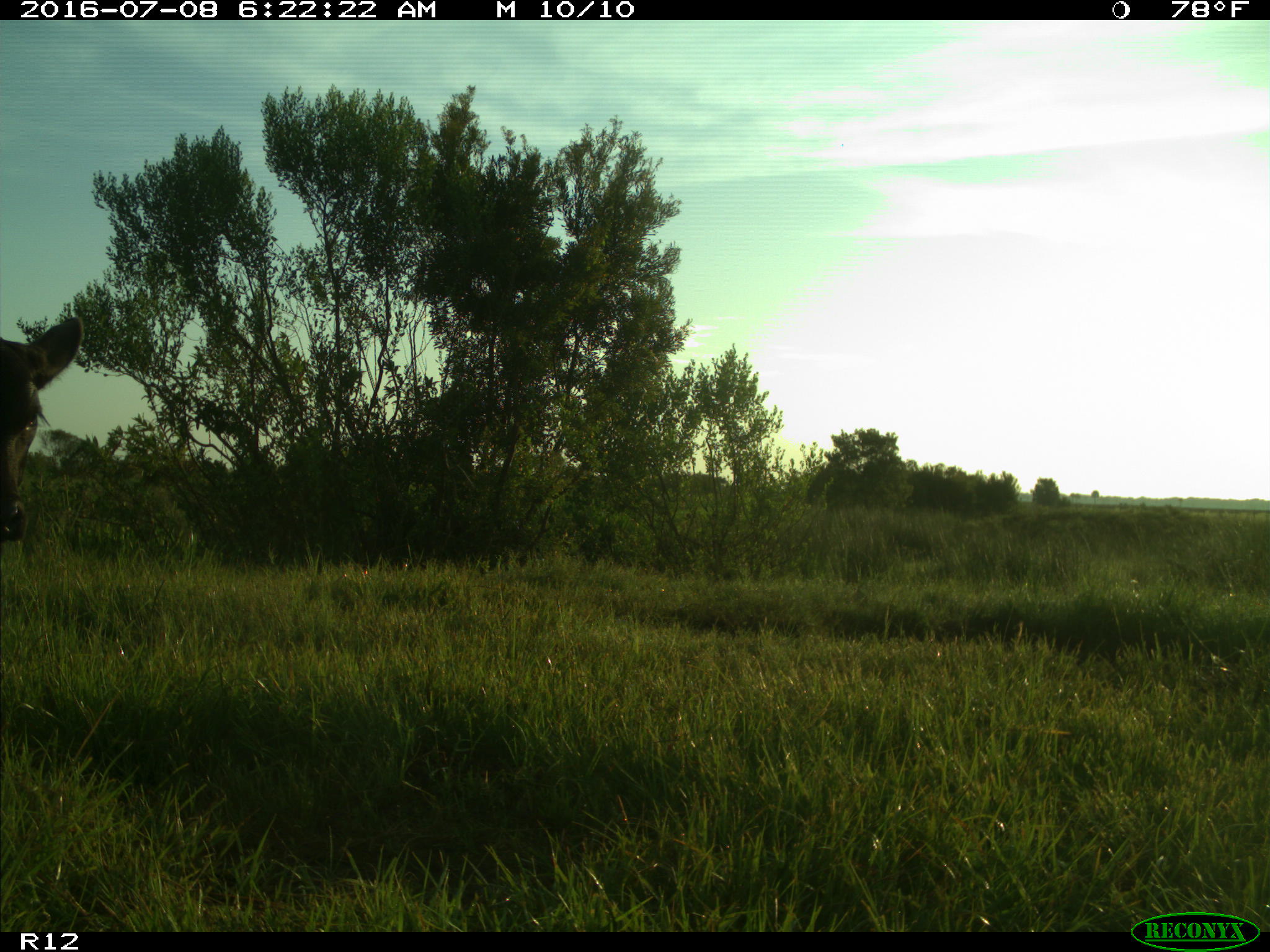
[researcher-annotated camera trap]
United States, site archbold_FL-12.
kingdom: Animalia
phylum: Chordata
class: Mammalia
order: Artiodactyla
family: Bovidae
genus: Bos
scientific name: Bos taurus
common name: domestic cow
Bos taurus (domestic cow).